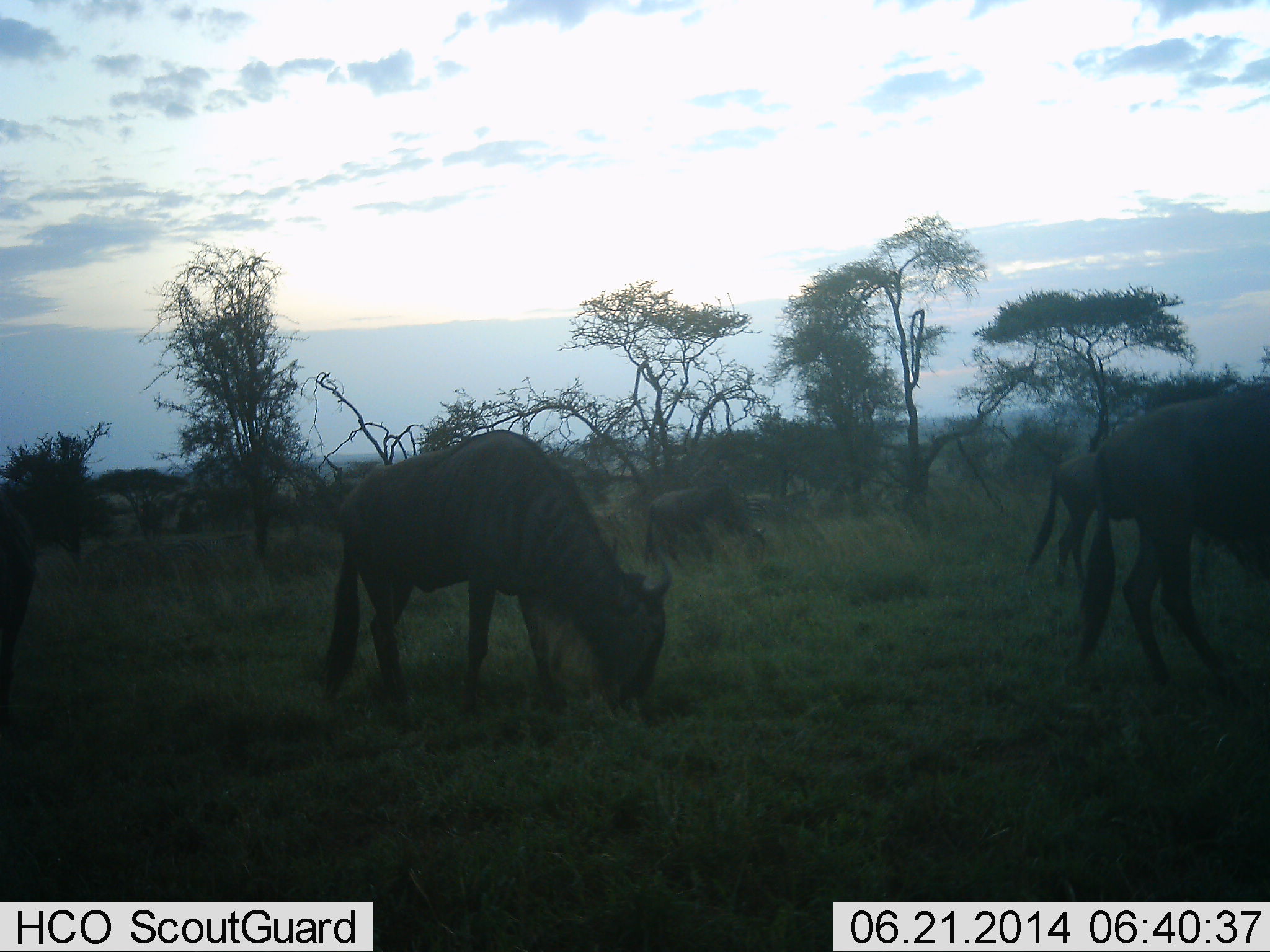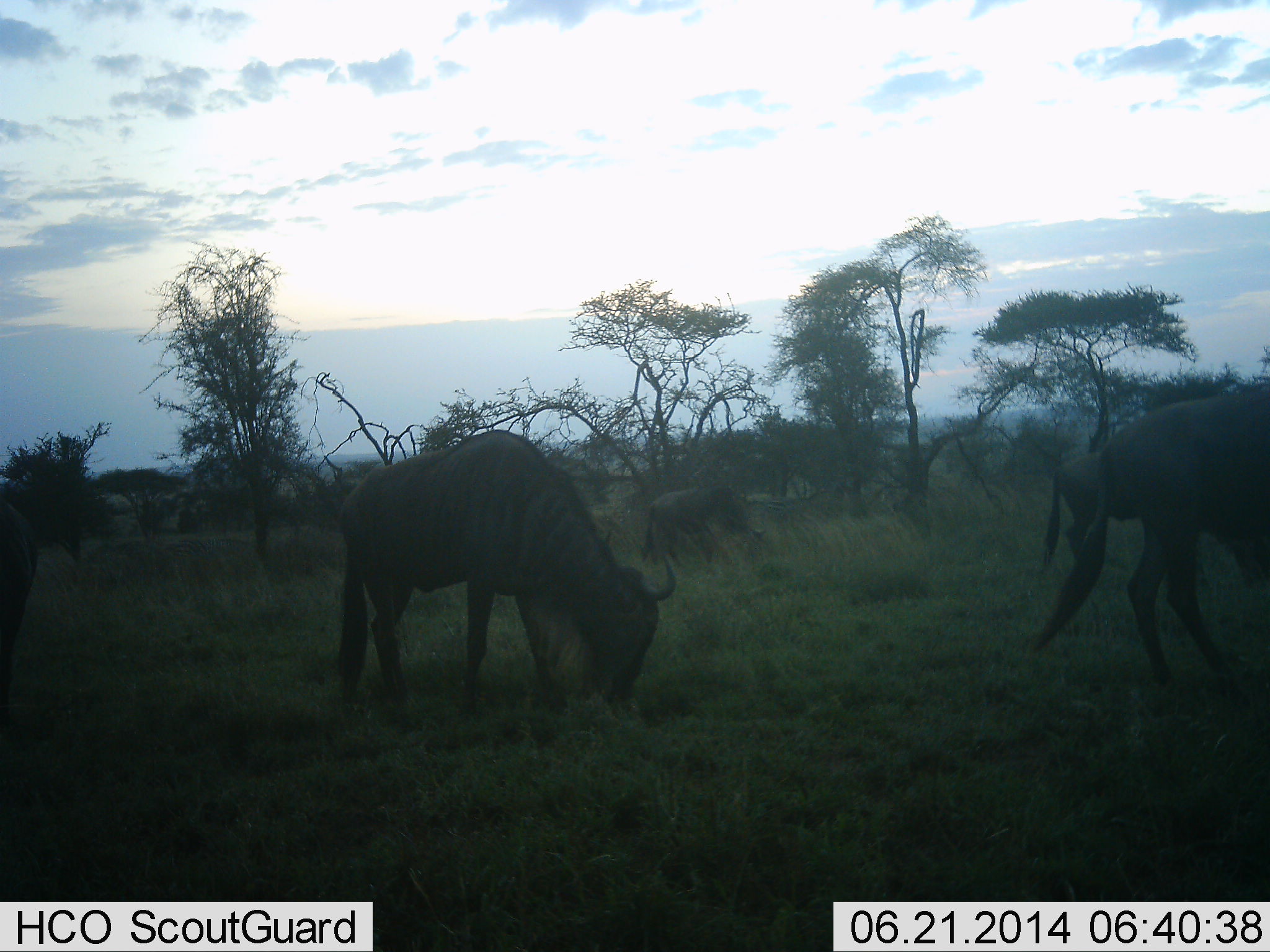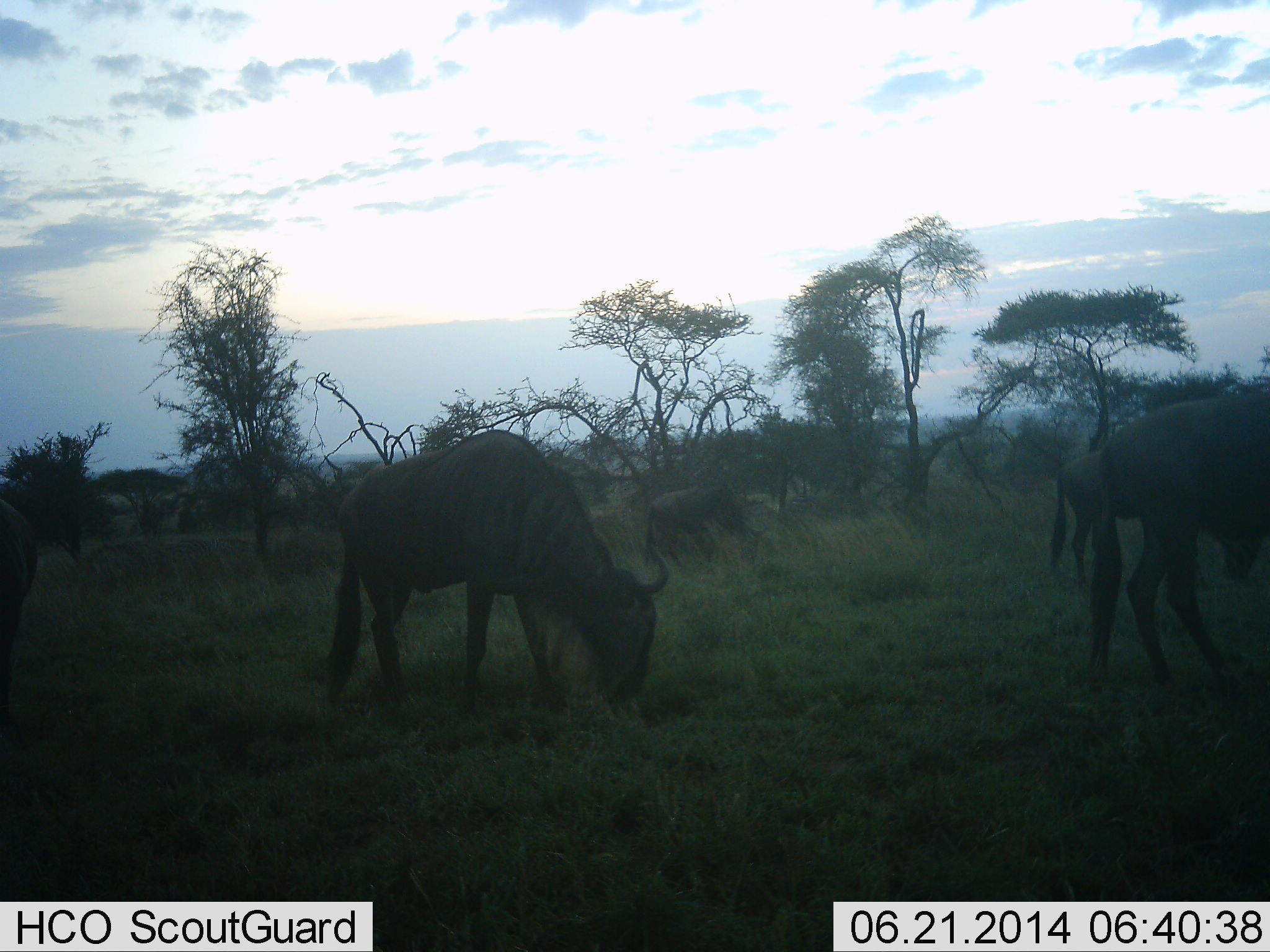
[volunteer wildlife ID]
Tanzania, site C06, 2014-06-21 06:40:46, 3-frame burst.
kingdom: Animalia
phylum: Chordata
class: Mammalia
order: Artiodactyla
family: Bovidae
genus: Connochaetes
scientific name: Connochaetes taurinus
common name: blue wildebeest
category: wildebeest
Wildebeest (blue wildebeest) (Connochaetes taurinus), count 4. Behavior (volunteer vote fractions): standing 46%, resting 0%, moving 0%, interacting 0%. Young present (vote fraction): 0%. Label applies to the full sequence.